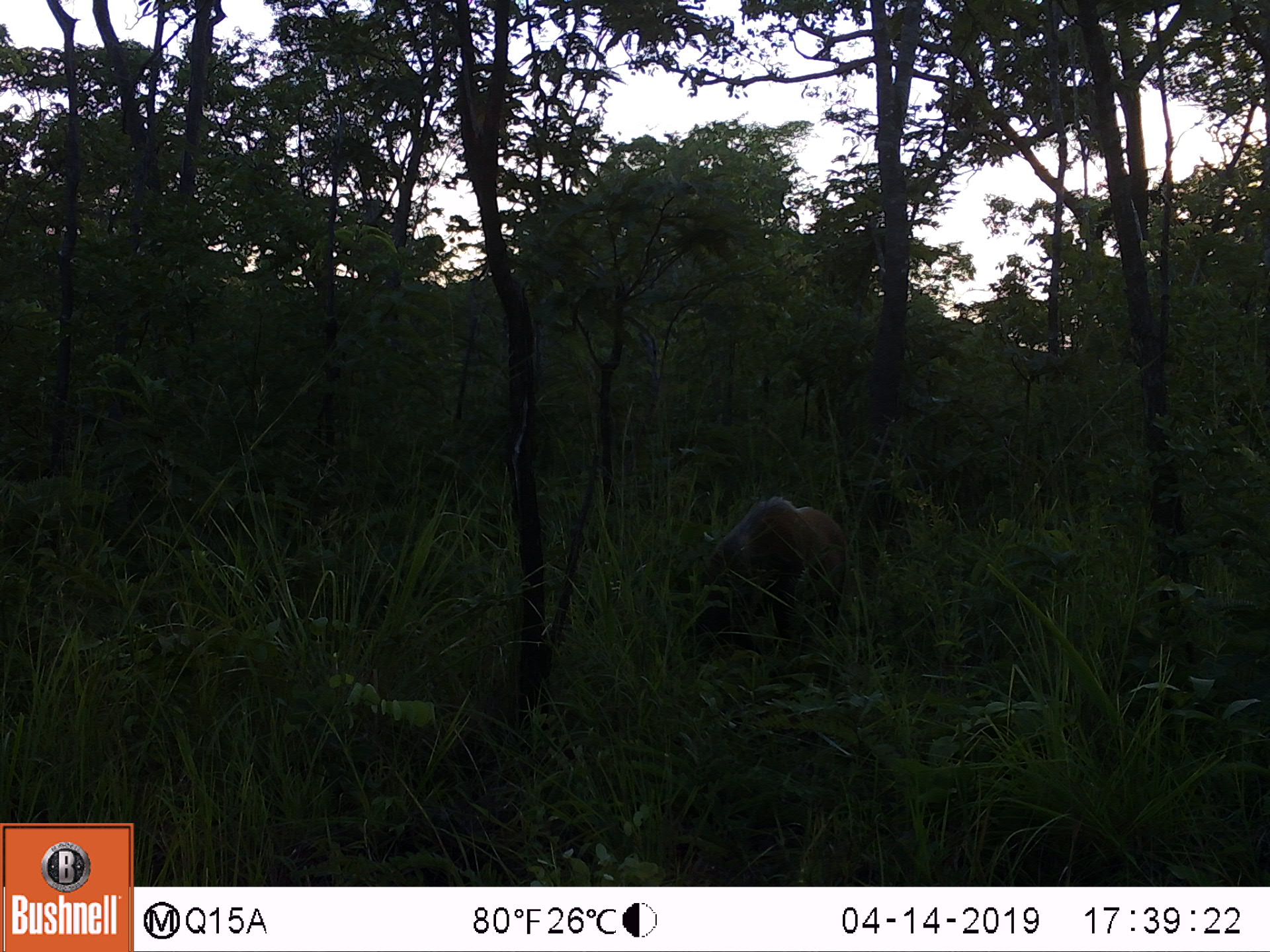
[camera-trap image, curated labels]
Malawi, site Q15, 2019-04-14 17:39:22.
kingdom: Animalia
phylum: Chordata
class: Mammalia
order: Artiodactyla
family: Suidae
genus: Potamochoerus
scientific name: Potamochoerus larvatus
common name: bushpig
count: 1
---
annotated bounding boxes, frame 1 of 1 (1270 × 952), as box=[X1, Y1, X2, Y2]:
bushpig: box=[678, 495, 843, 659]